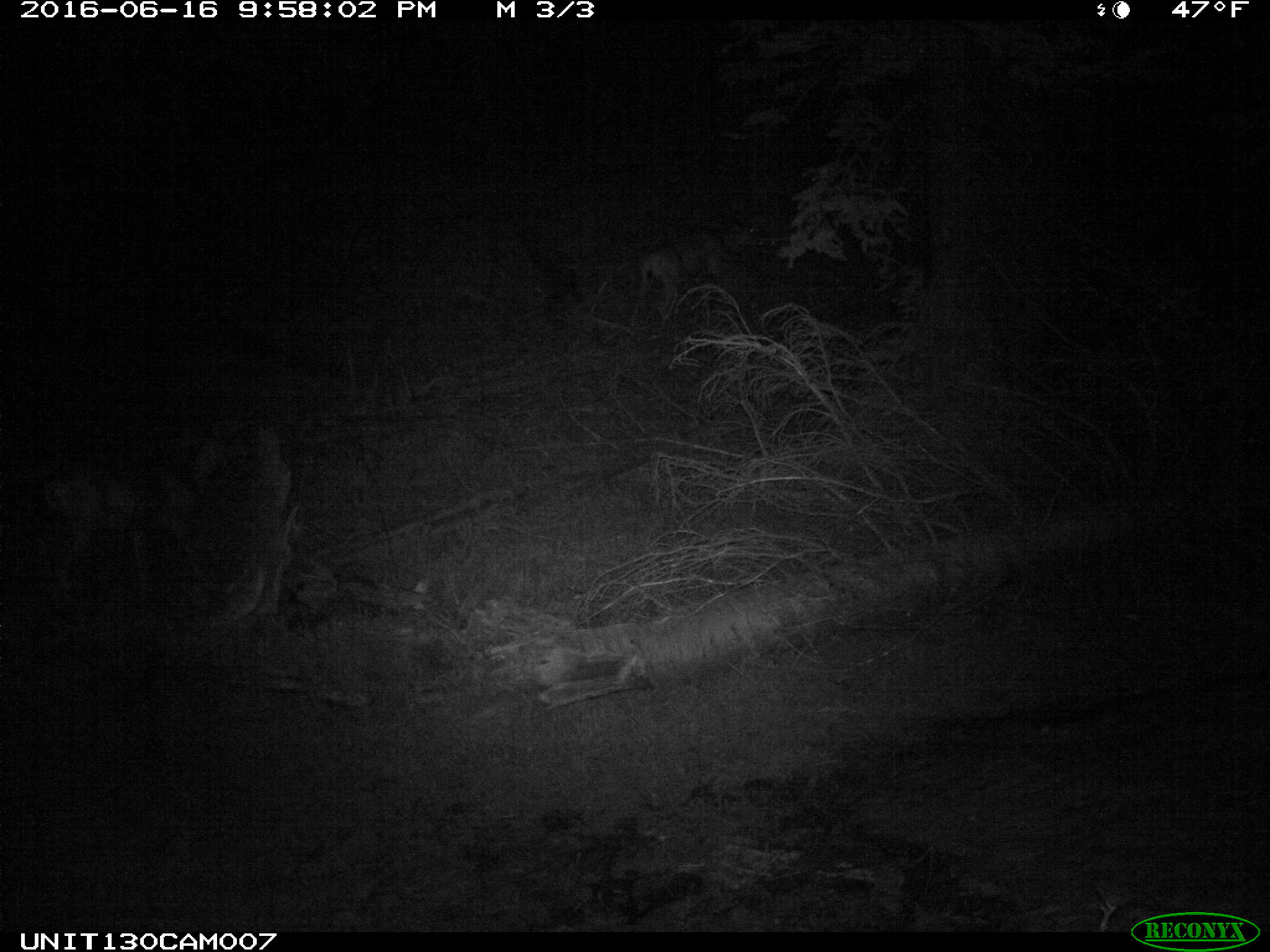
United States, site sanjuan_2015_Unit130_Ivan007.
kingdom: Animalia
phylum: Chordata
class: Mammalia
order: Artiodactyla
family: Cervidae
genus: Odocoileus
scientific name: Odocoileus hemionus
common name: mule deer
Odocoileus hemionus (mule deer).